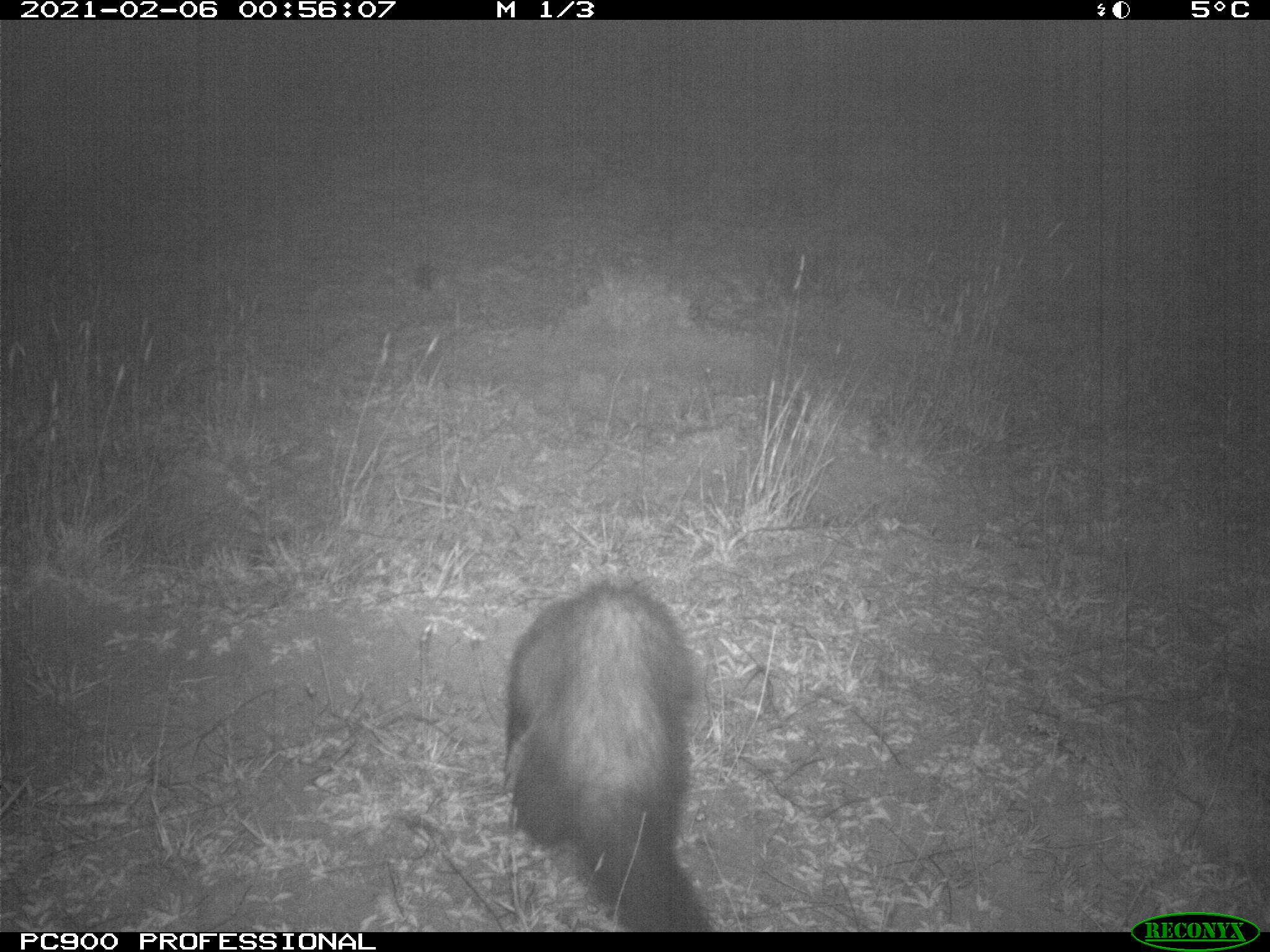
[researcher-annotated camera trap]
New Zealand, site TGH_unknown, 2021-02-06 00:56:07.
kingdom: Animalia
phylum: Chordata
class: Mammalia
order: Carnivora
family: Mustelidae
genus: Mustela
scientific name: Mustela furo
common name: ferret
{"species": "ferret (Mustela furo)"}